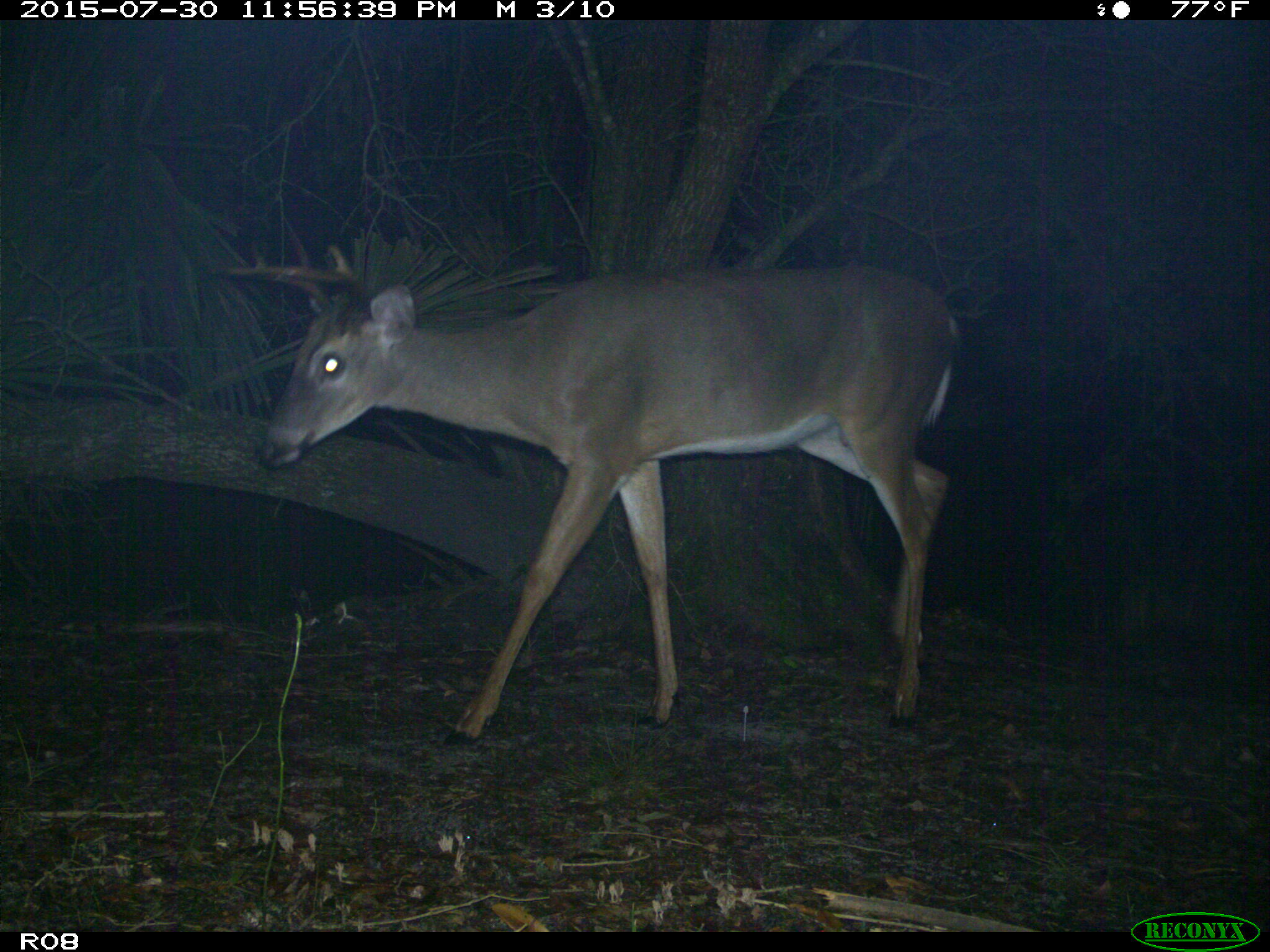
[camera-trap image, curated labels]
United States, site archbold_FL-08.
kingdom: Animalia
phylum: Chordata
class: Mammalia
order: Artiodactyla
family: Cervidae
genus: Odocoileus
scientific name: Odocoileus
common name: deer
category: unidentified deer